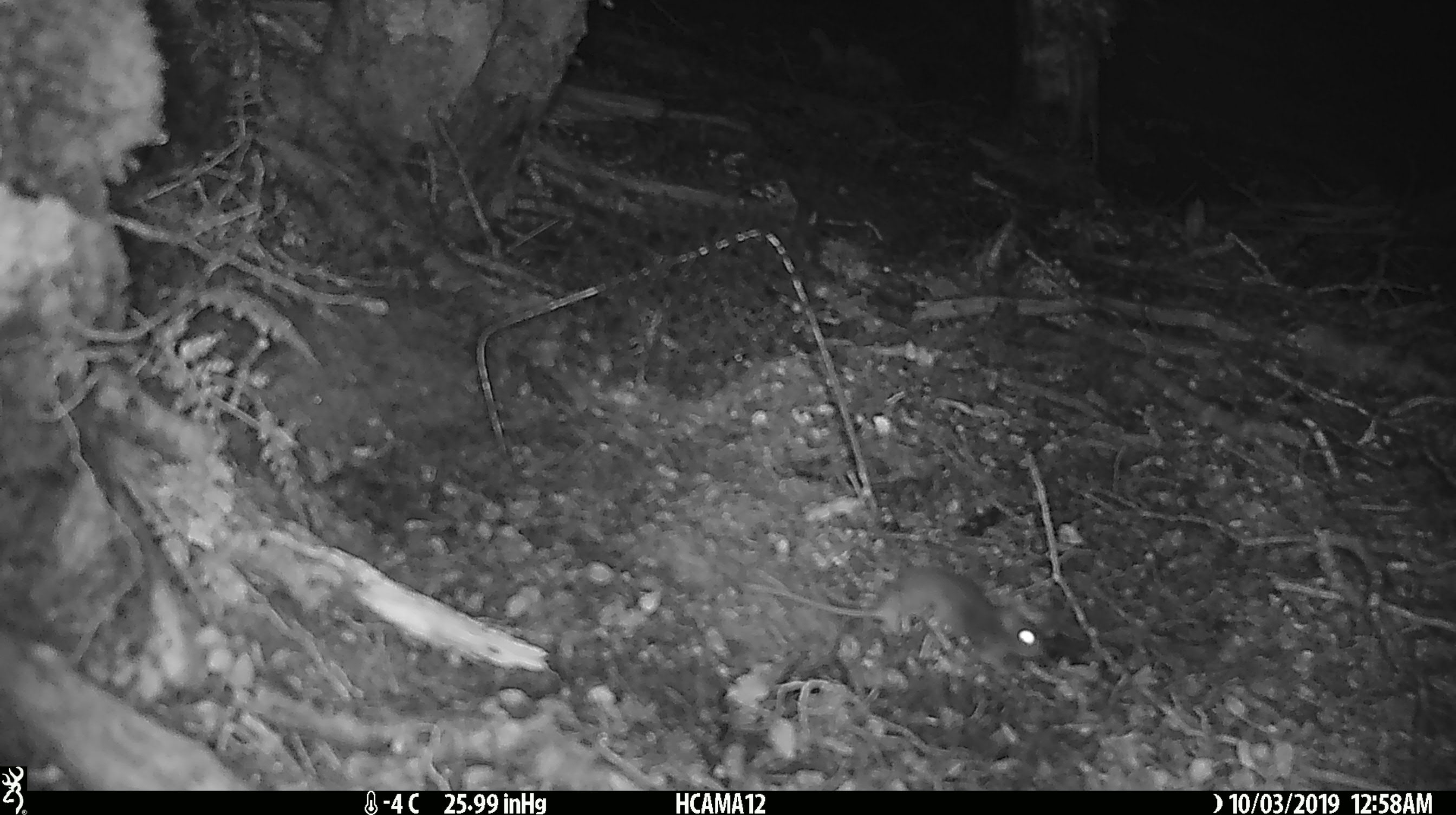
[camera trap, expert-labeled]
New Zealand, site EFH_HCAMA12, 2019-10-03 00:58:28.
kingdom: Animalia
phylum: Chordata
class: Mammalia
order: Rodentia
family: Muridae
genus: Mus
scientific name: Mus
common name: mouse